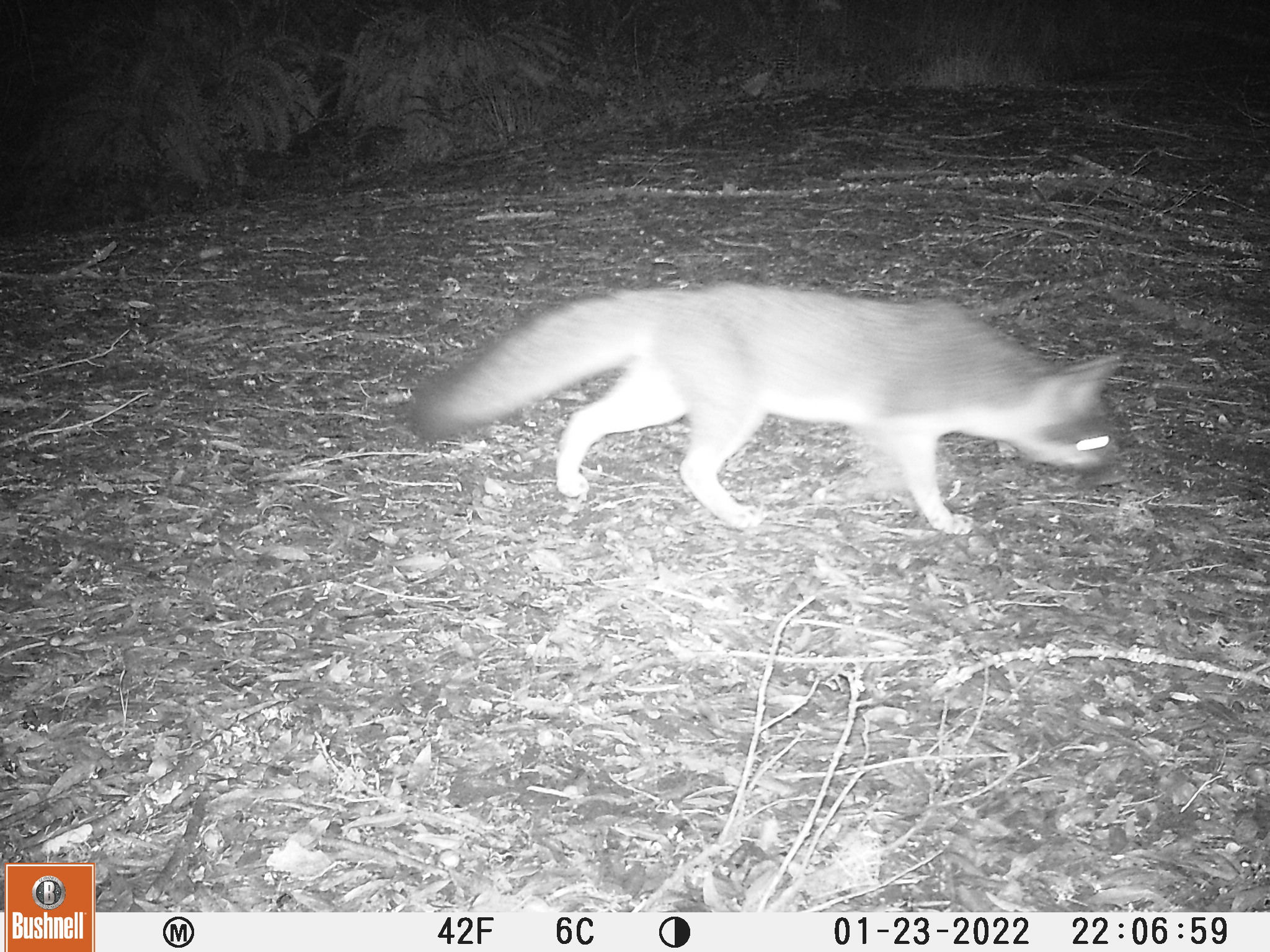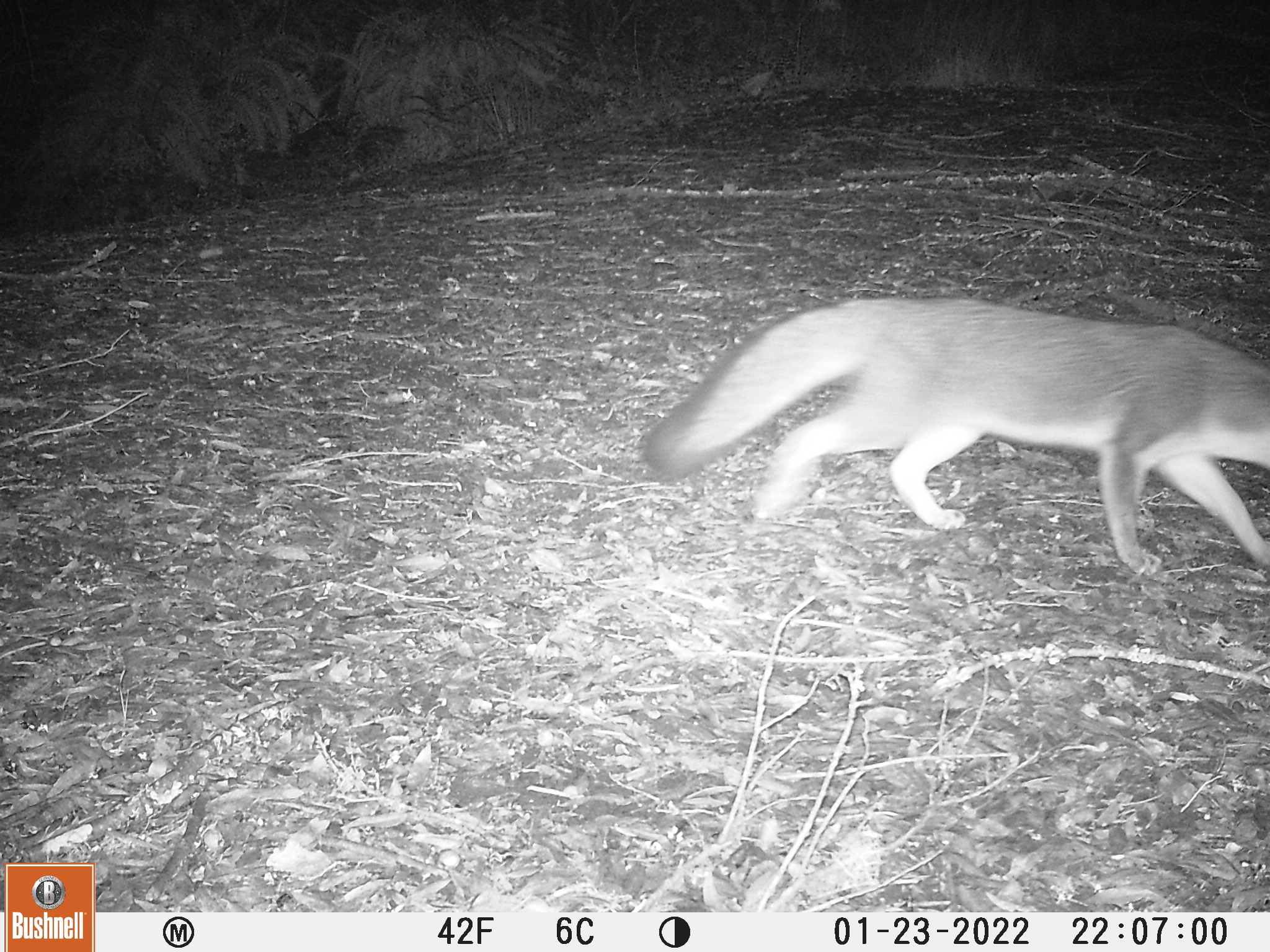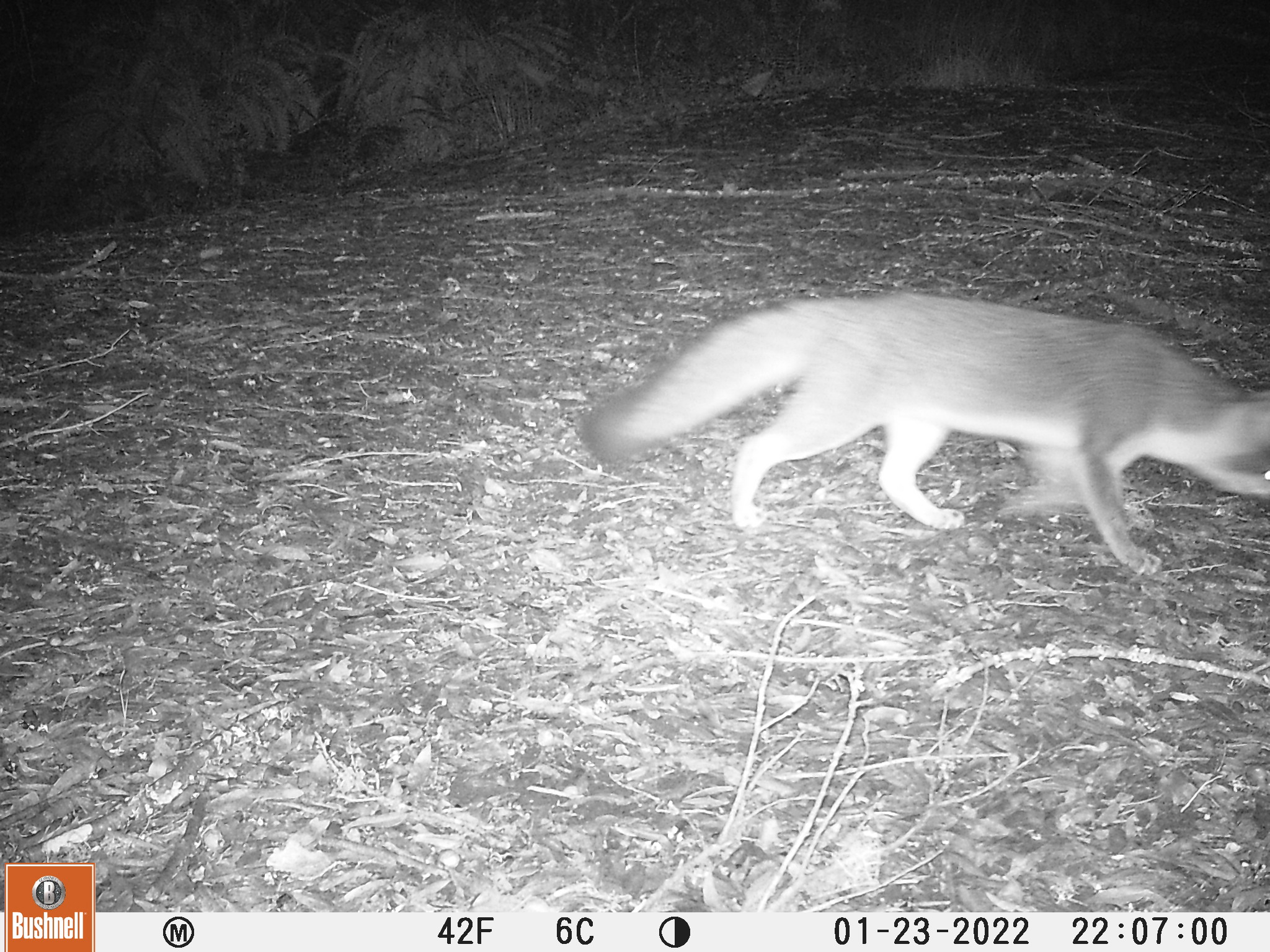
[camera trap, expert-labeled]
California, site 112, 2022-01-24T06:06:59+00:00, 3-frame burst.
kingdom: Animalia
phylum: Chordata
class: Mammalia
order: Carnivora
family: Canidae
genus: Urocyon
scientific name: Urocyon cinereoargenteus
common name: gray fox